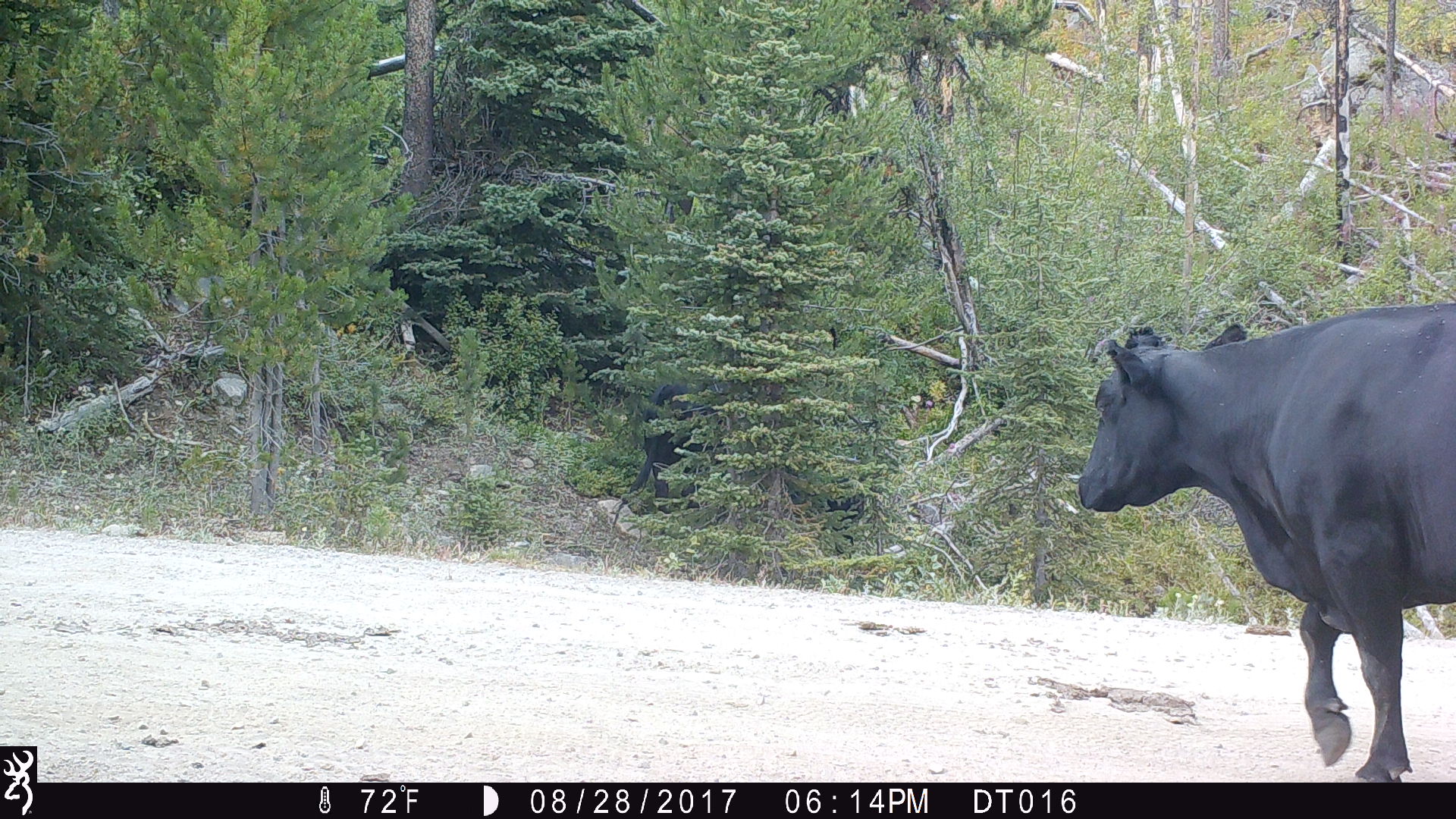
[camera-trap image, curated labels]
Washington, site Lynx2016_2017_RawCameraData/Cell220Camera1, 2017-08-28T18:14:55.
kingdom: Animalia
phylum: Chordata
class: Mammalia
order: Artiodactyla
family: Bovidae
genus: Bos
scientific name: Bos taurus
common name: domestic cattle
Domestic cattle (Bos taurus). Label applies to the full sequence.